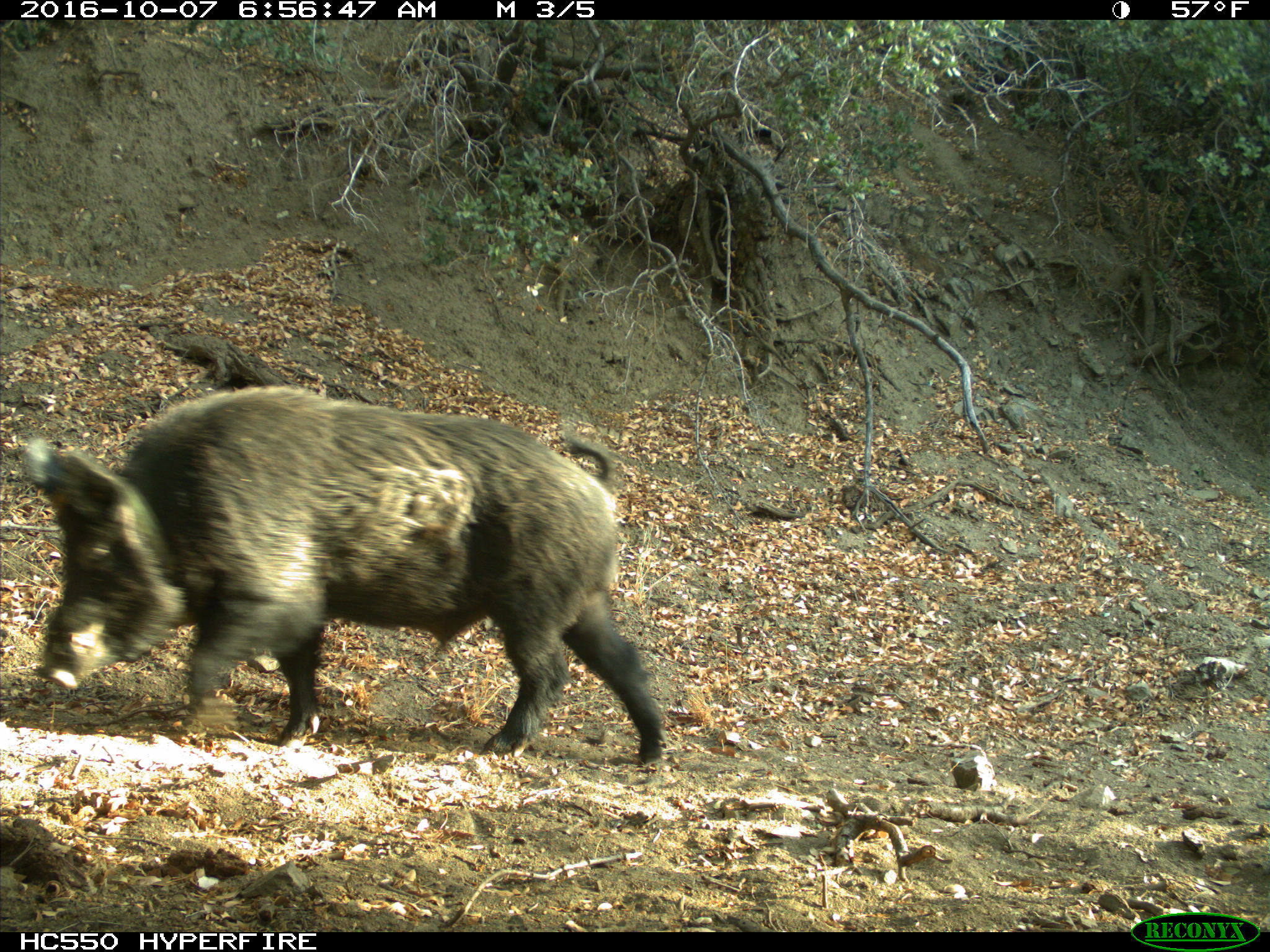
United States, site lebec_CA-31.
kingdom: Animalia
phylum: Chordata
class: Mammalia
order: Artiodactyla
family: Suidae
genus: Sus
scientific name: Sus scrofa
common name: wild boar